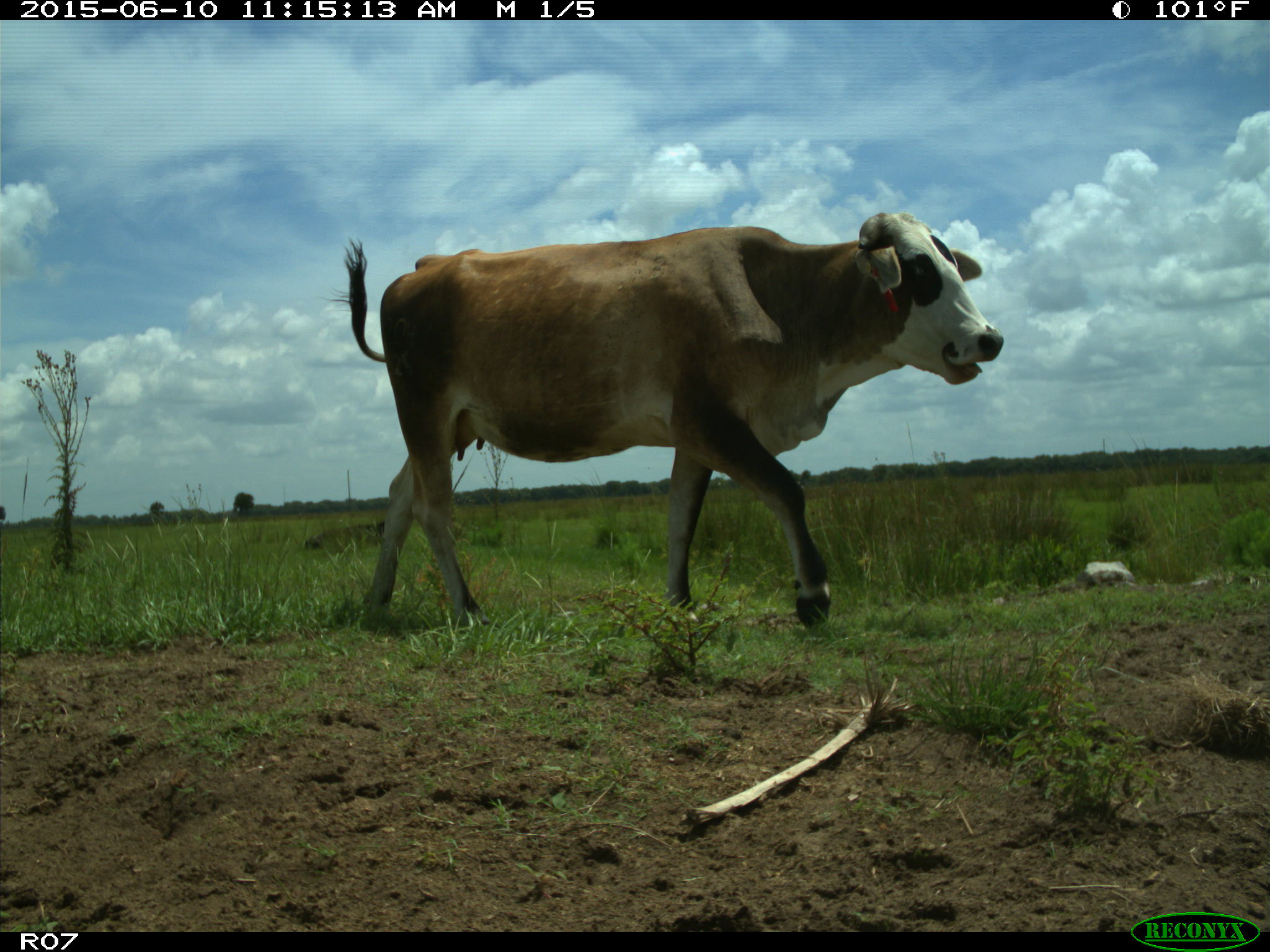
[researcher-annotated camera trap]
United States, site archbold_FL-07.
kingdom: Animalia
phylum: Chordata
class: Mammalia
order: Artiodactyla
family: Bovidae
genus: Bos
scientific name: Bos taurus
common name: domestic cow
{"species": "Bos taurus (domestic cow)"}